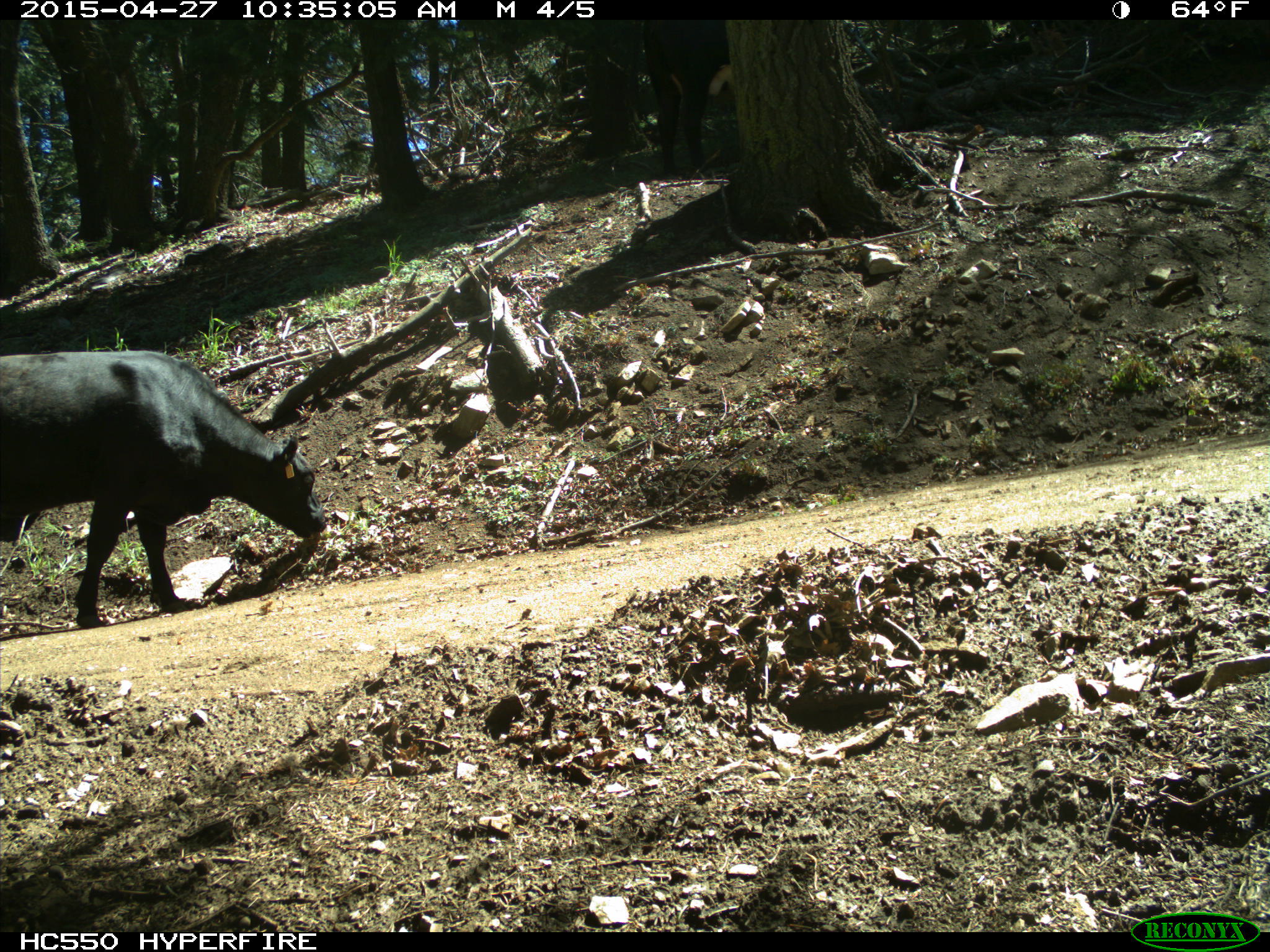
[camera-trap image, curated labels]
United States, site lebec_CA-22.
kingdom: Animalia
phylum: Chordata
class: Mammalia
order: Artiodactyla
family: Bovidae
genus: Bos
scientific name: Bos taurus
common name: domestic cow